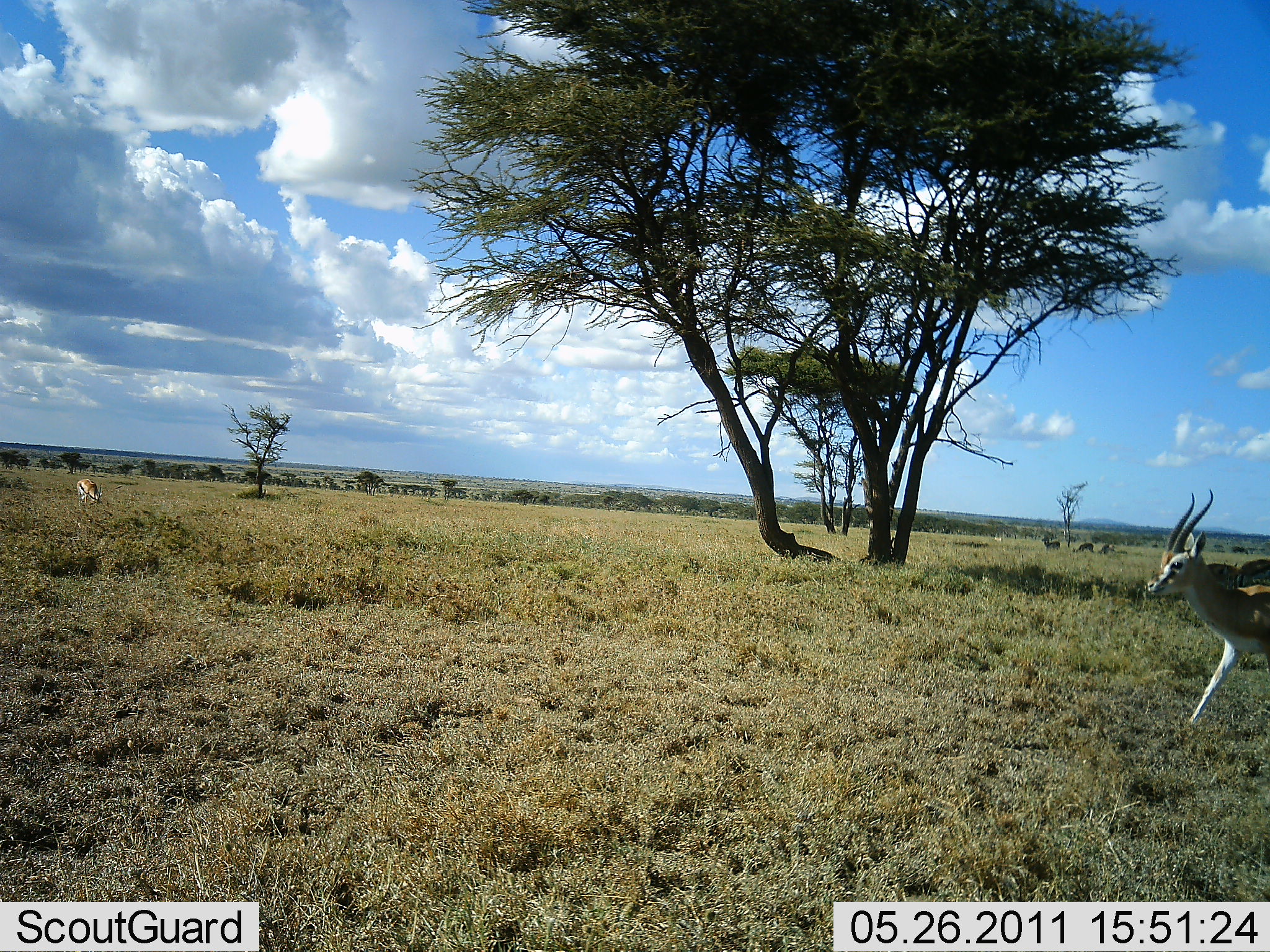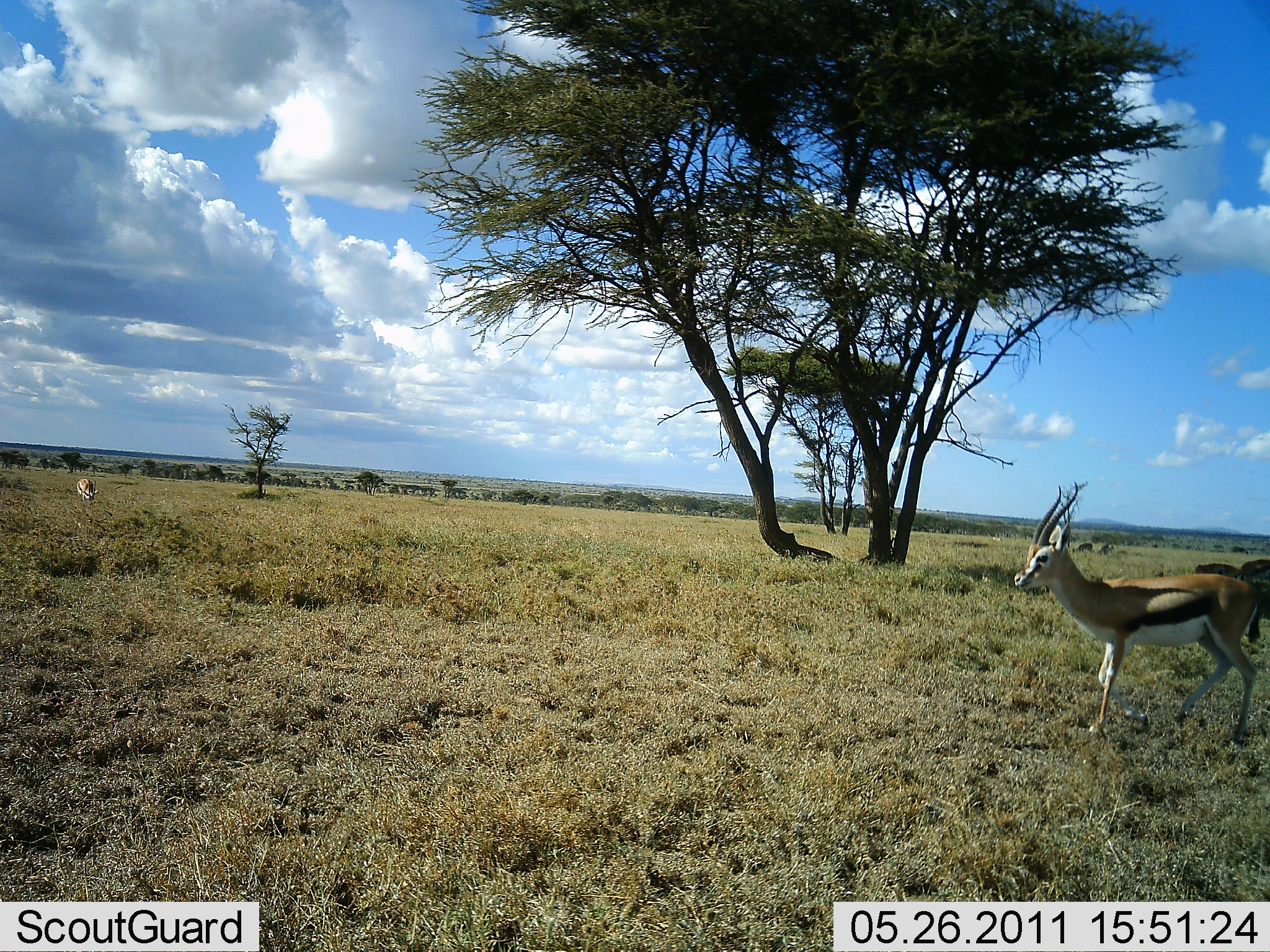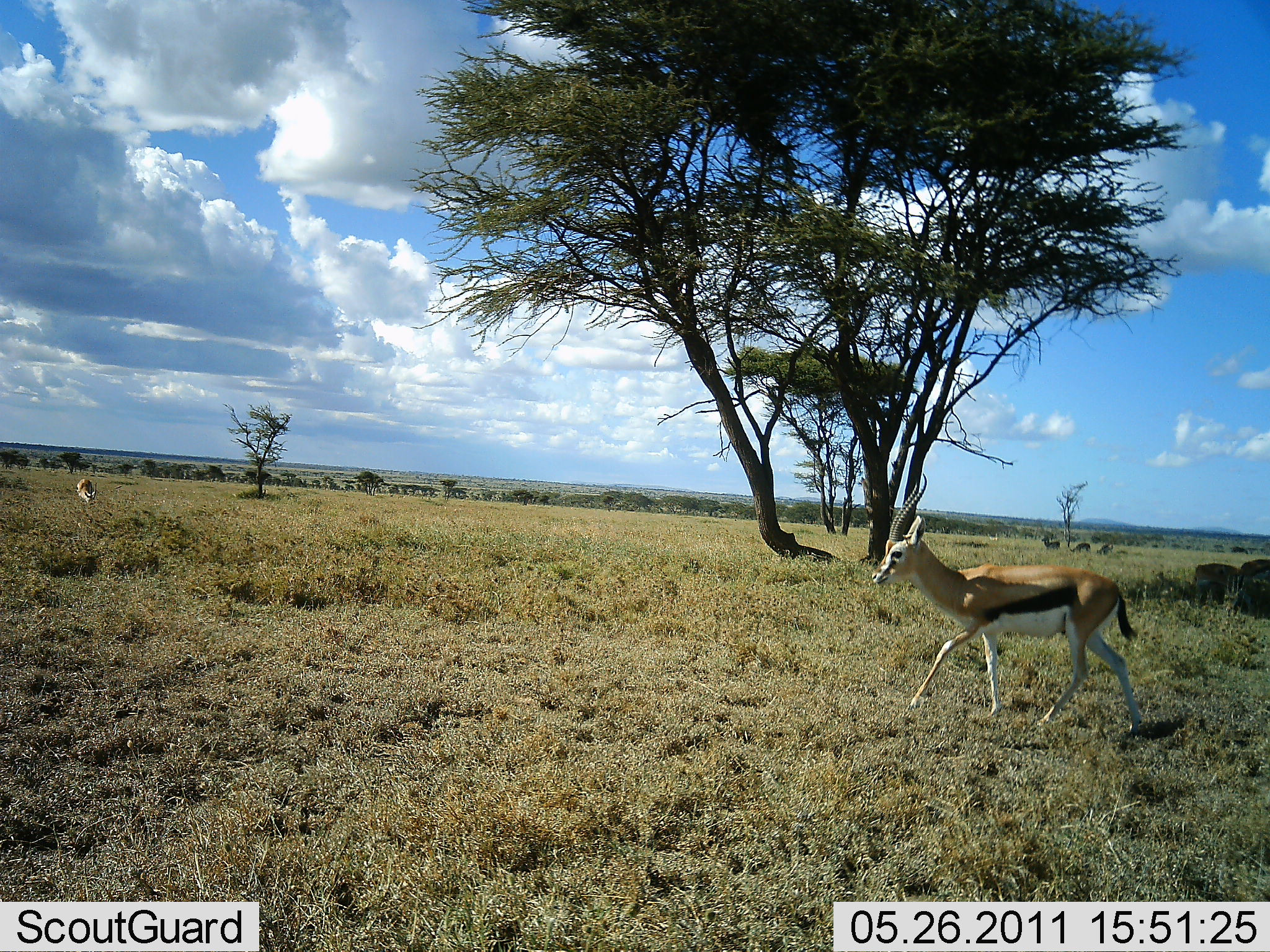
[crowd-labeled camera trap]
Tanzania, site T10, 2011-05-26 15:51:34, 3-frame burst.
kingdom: Animalia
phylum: Chordata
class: Mammalia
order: Artiodactyla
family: Bovidae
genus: Eudorcas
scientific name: Eudorcas thomsonii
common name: thomson's gazelle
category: gazellethomsons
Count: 2.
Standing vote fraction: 10%.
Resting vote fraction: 0%.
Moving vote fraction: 100%.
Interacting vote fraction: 0%.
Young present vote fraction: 0%.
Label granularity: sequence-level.